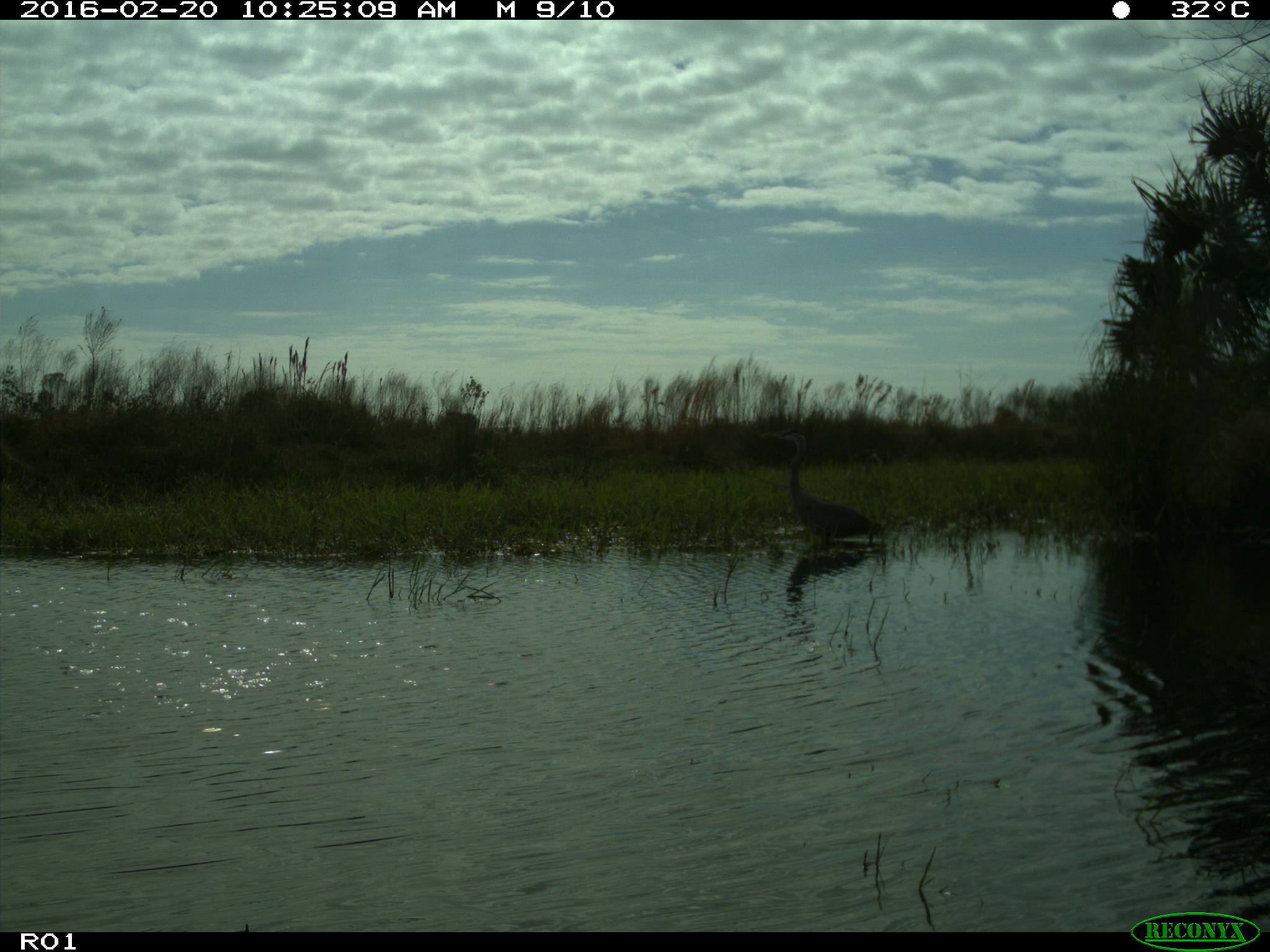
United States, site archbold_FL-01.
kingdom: Animalia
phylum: Chordata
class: Aves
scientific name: Aves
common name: birds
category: unidentified bird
Unidentified bird (birds) (Aves).